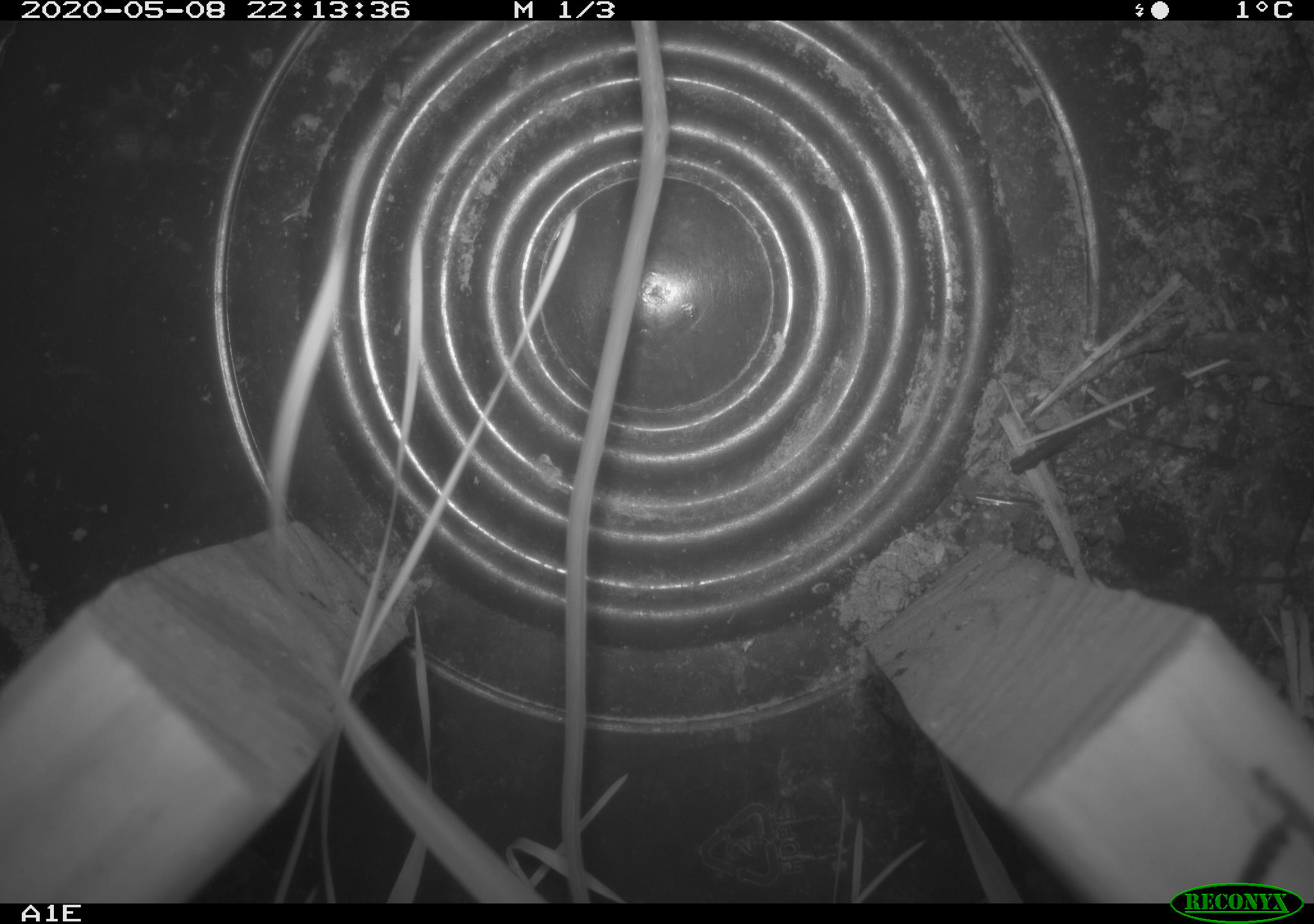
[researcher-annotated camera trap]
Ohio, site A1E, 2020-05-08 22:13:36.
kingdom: Animalia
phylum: Chordata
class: Mammalia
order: Rodentia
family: Cricetidae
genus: Peromyscus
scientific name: Peromyscus leucopus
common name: white-footed mouse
White-footed mouse (Peromyscus leucopus).